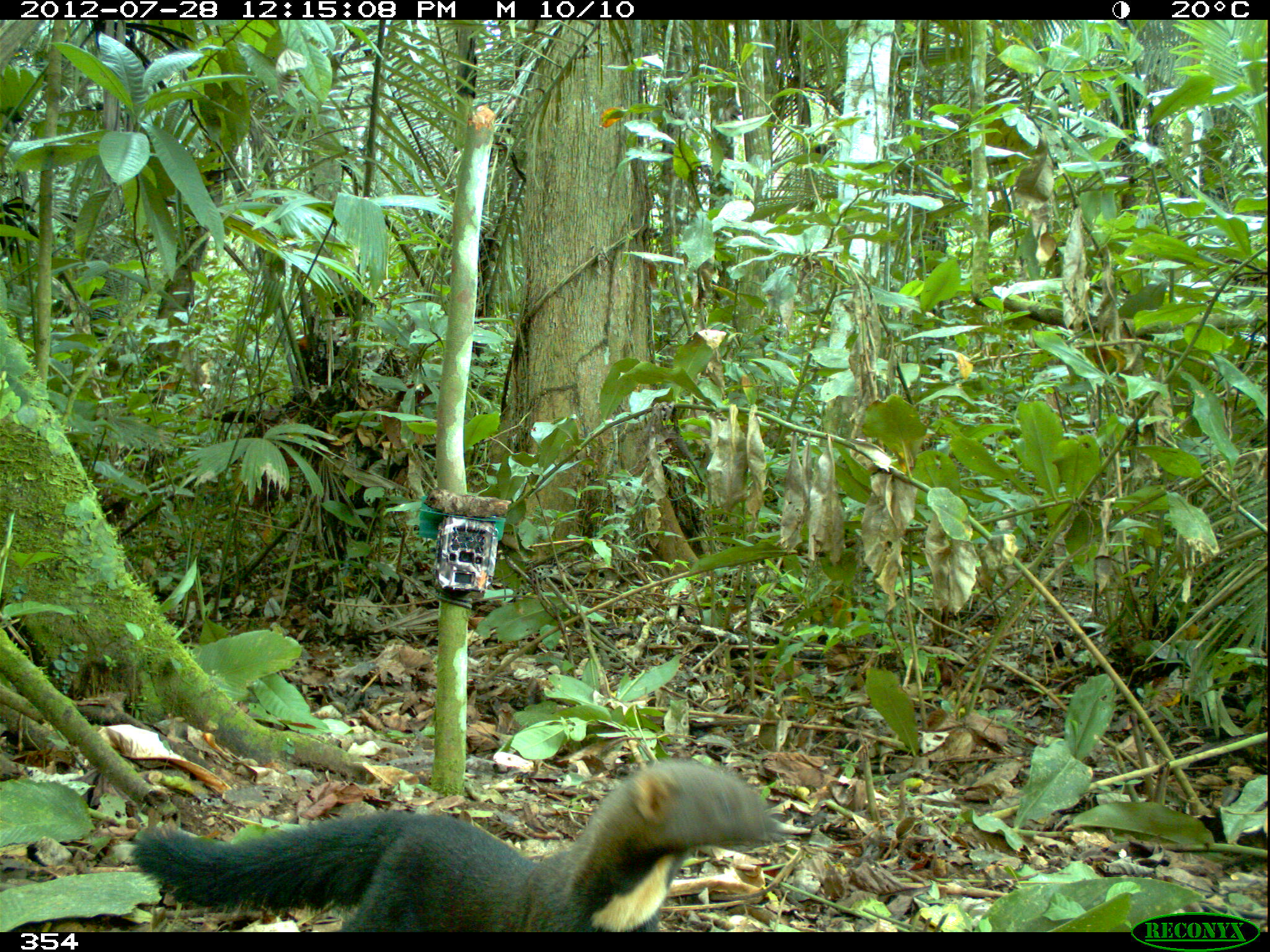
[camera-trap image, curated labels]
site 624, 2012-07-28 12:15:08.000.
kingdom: Animalia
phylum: Chordata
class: Mammalia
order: Carnivora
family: Mustelidae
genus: Eira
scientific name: Eira barbara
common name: tayra